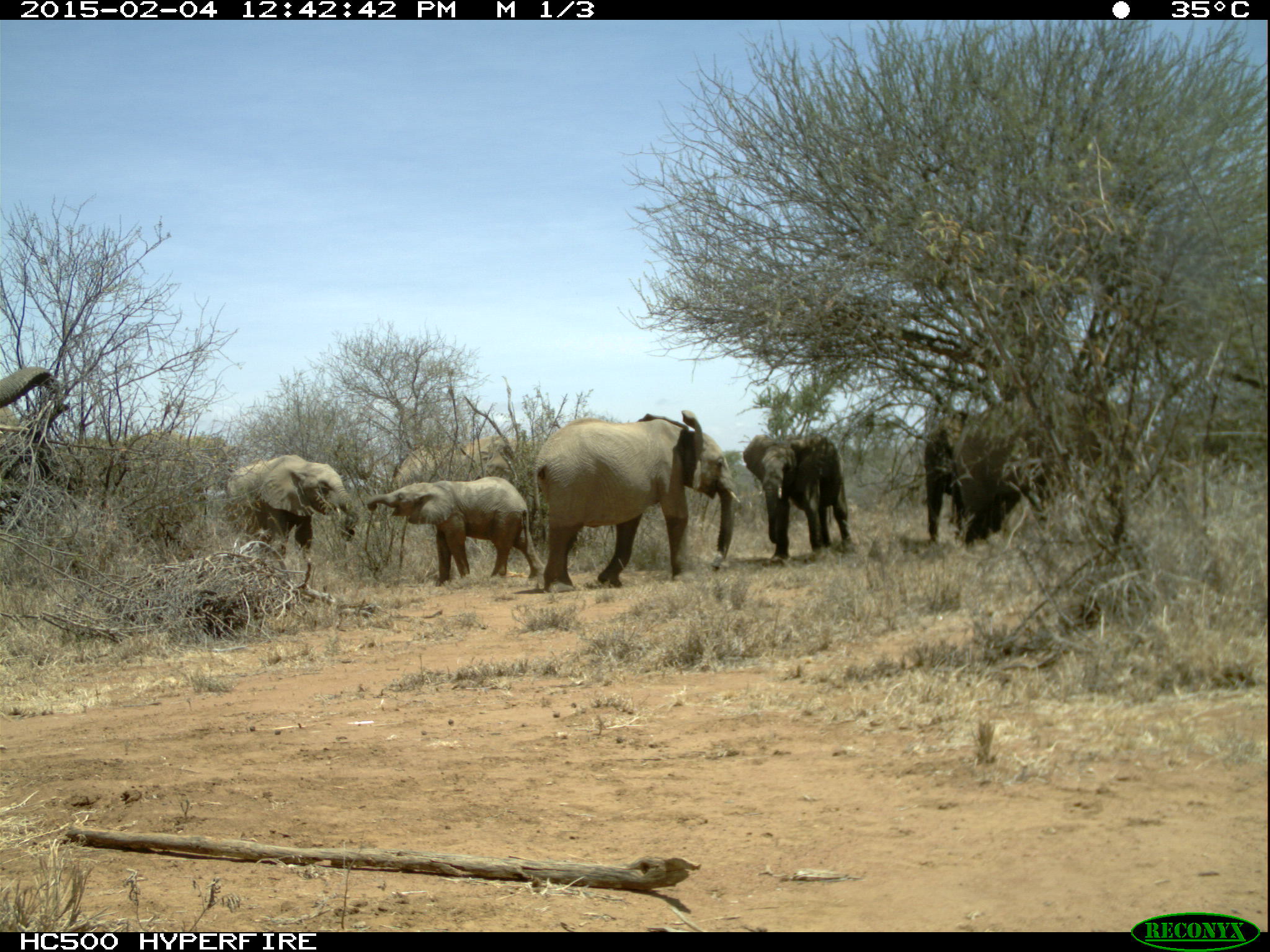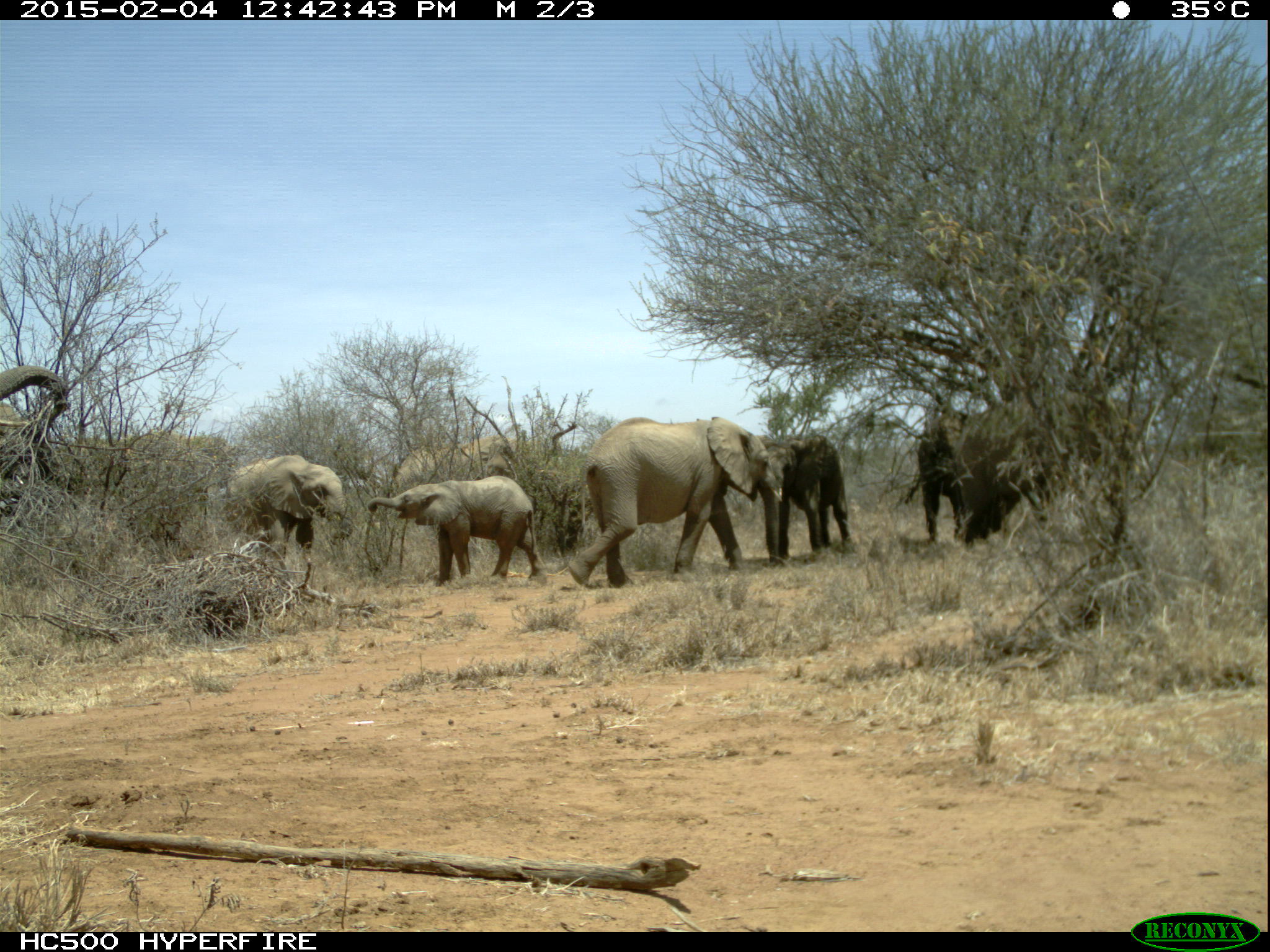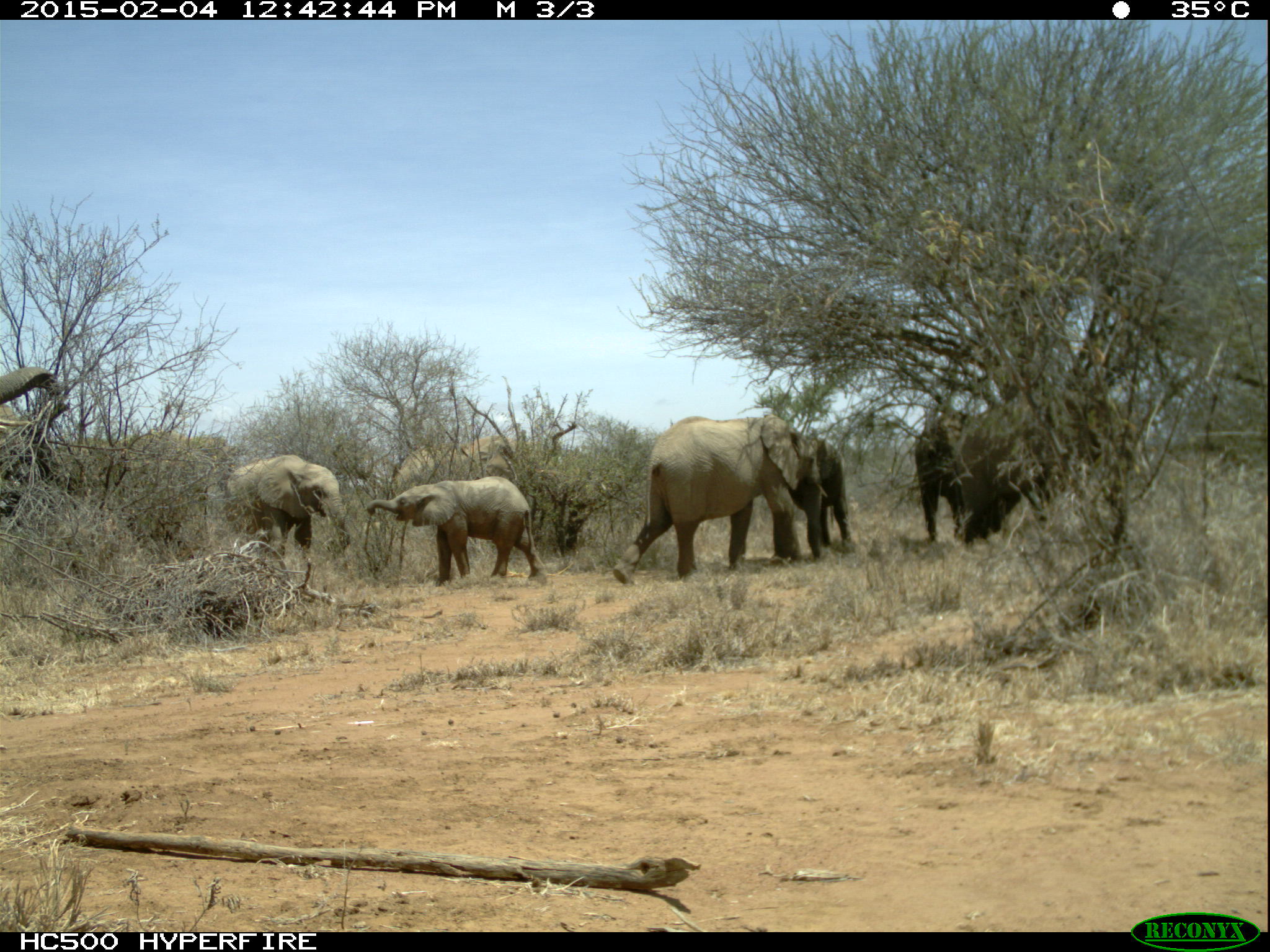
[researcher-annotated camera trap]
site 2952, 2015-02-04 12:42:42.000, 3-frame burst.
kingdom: Animalia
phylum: Chordata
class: Mammalia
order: Proboscidea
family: Elephantidae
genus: Loxodonta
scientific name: Loxodonta africana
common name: african bush elephant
Loxodonta africana (african bush elephant), count 9.